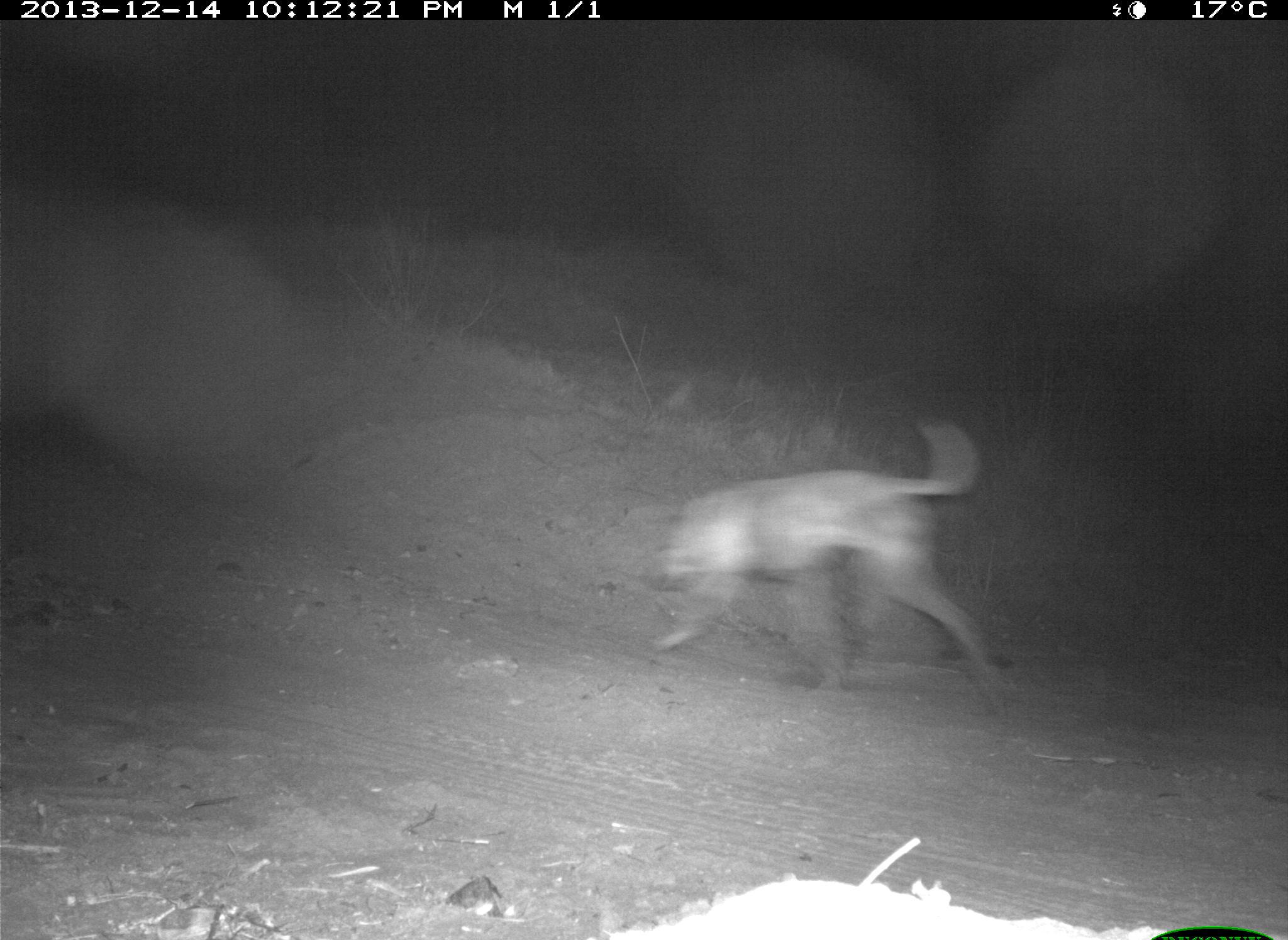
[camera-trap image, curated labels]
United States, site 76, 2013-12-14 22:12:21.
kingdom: Animalia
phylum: Chordata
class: Mammalia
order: Carnivora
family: Canidae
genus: Canis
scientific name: Canis familiaris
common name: domestic dog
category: dog